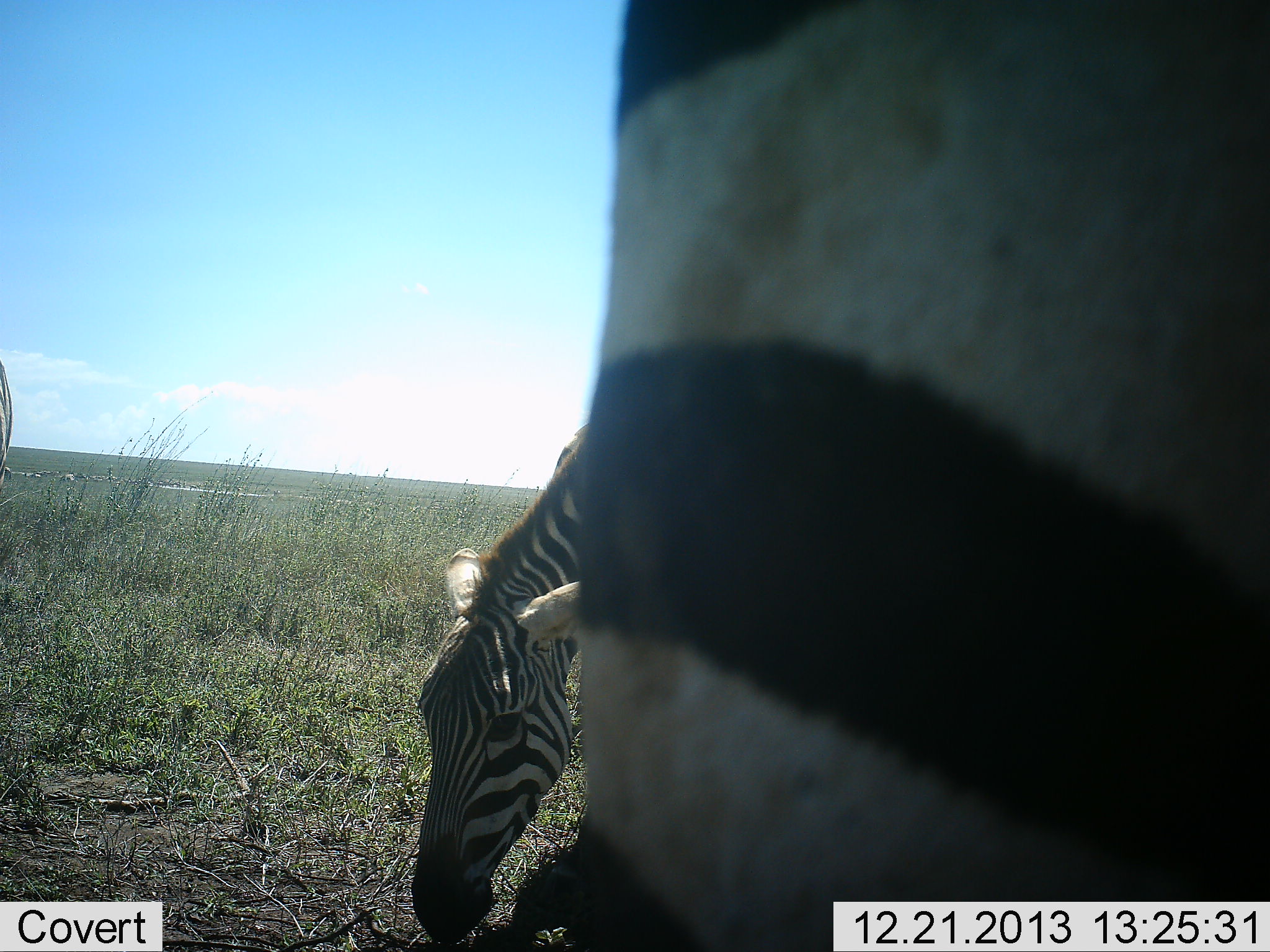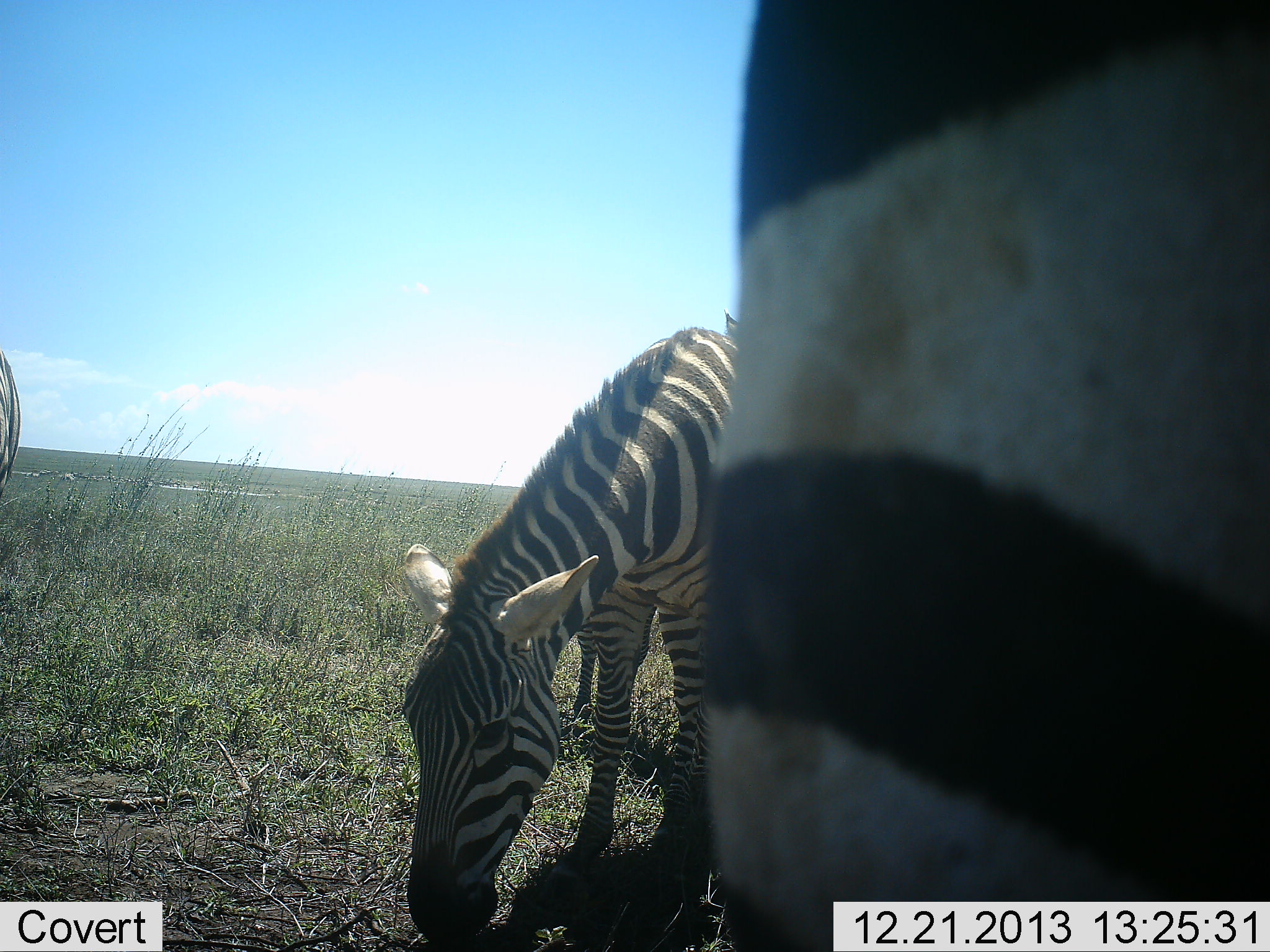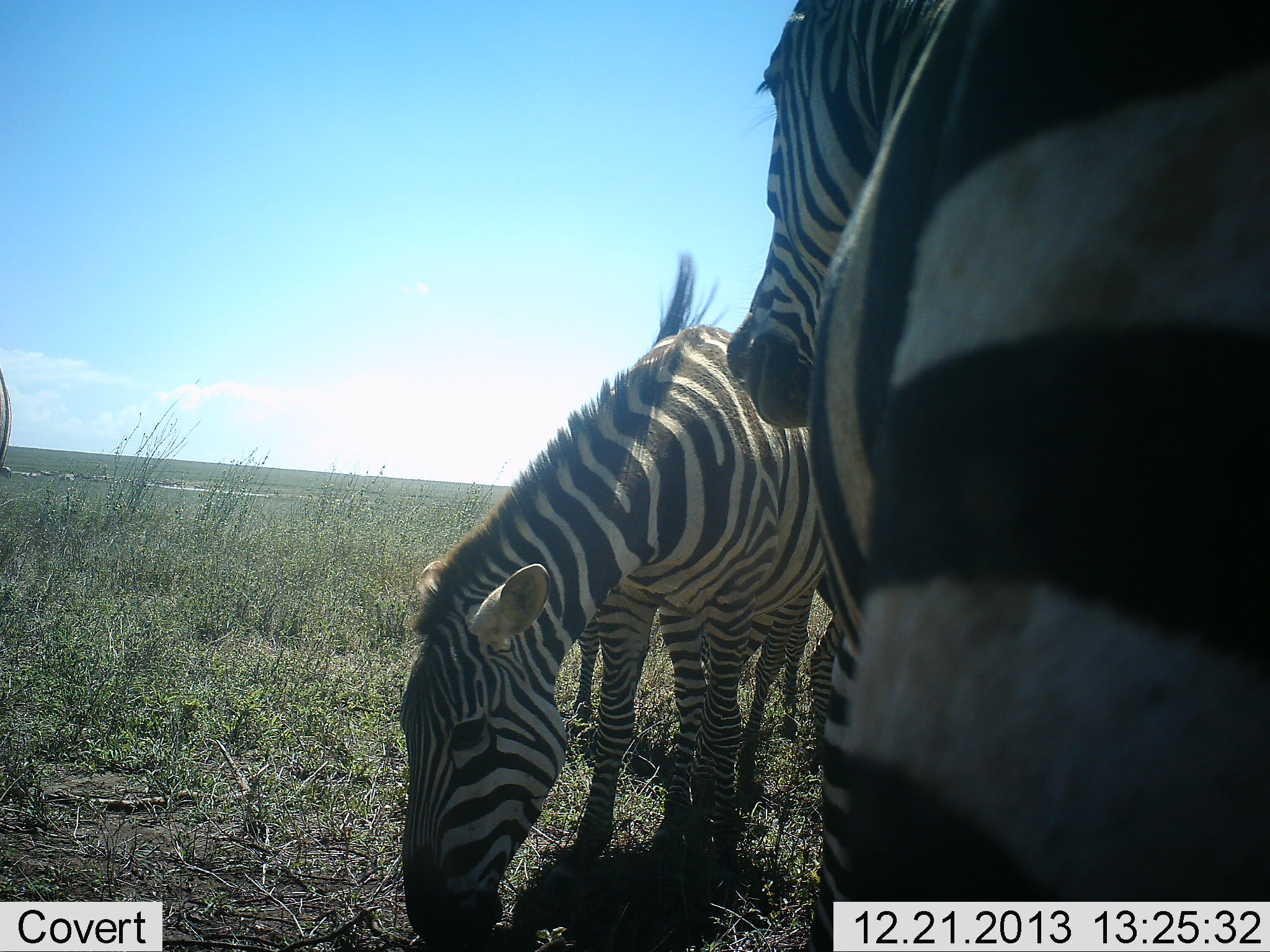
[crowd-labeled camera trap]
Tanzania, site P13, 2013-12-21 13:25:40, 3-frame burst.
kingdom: Animalia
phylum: Chordata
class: Mammalia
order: Perissodactyla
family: Equidae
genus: Equus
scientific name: Equus quagga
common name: plains zebra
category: zebra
Zebra (plains zebra) (Equus quagga), count 4. Behavior (volunteer vote fractions): standing 64%, resting 0%, moving 9%, interacting 0%. Young present (vote fraction): 0%. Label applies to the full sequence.